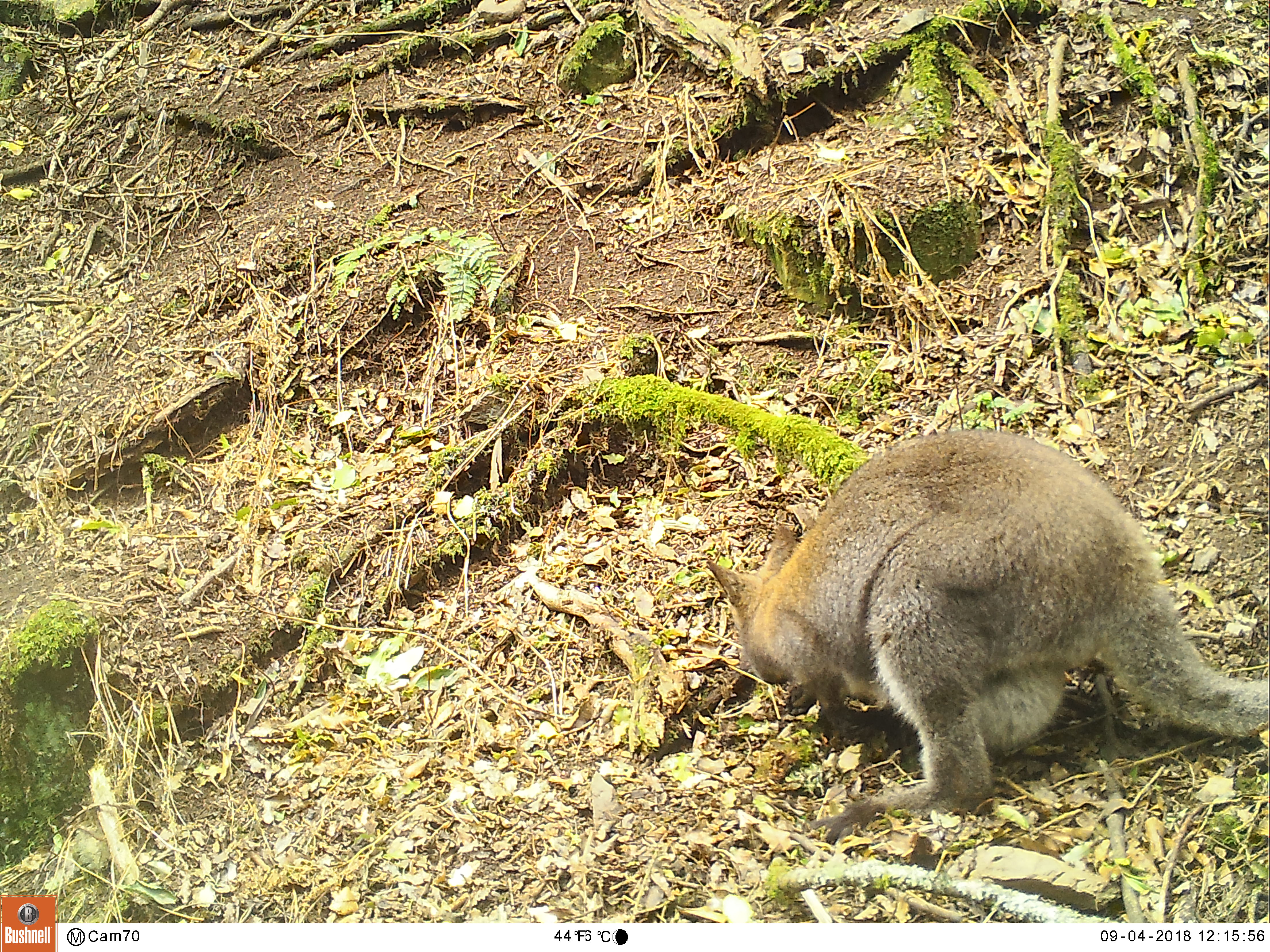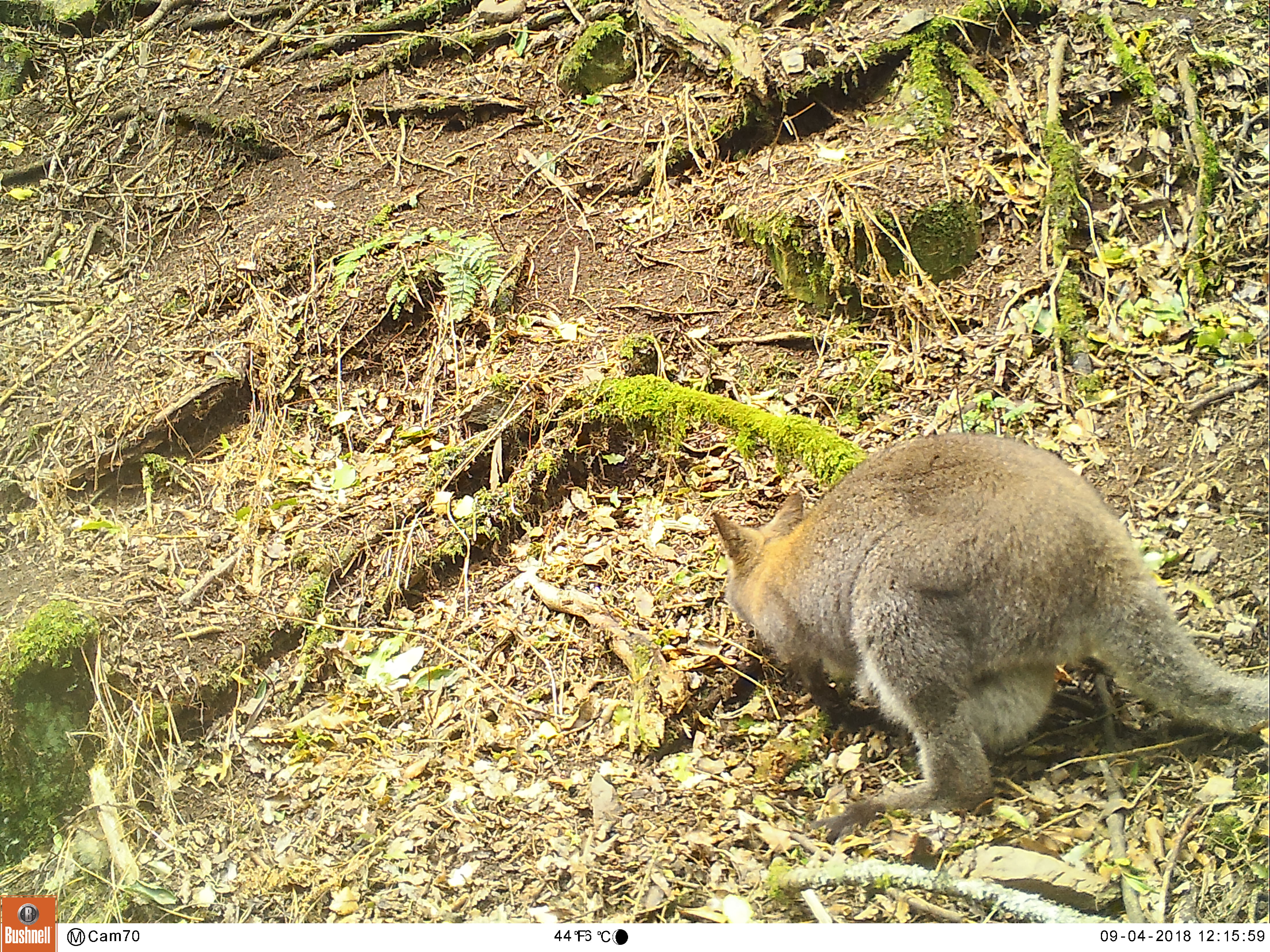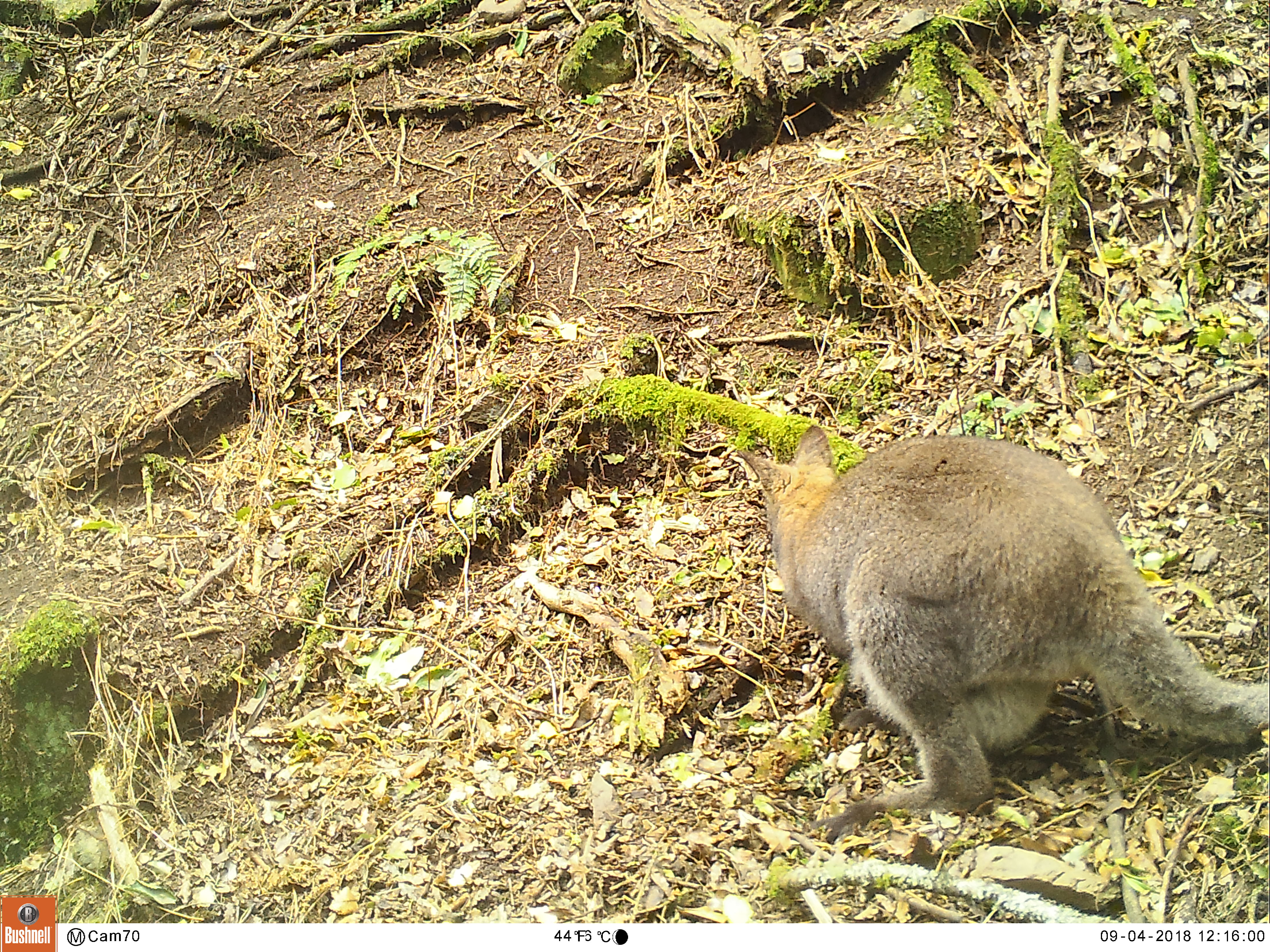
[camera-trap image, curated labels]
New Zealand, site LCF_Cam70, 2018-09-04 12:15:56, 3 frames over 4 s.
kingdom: Animalia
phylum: Chordata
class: Mammalia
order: Diprotodontia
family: Macropodidae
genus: Notamacropus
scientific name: Notamacropus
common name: wallaby